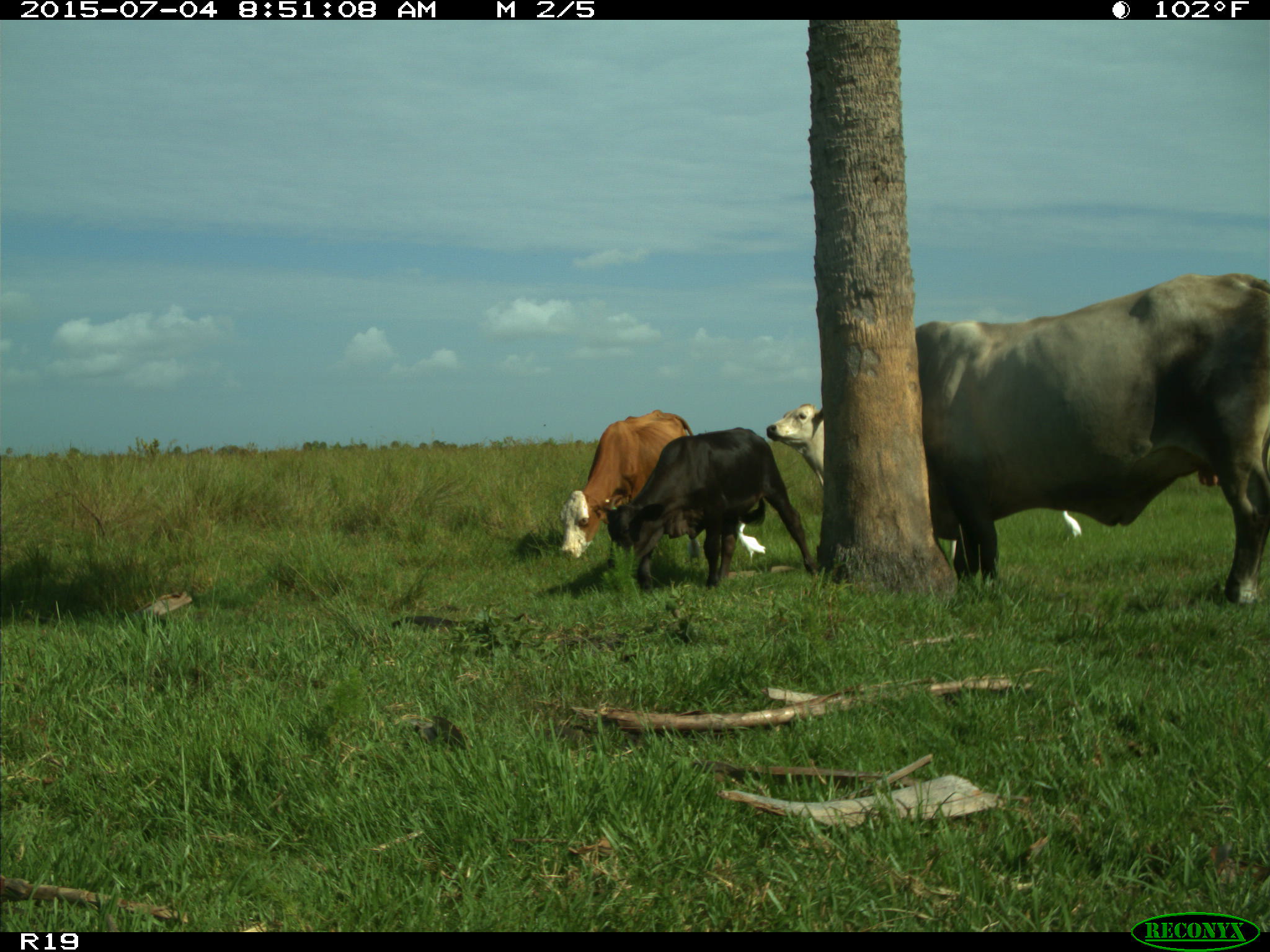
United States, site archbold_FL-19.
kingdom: Animalia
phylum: Chordata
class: Mammalia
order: Artiodactyla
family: Bovidae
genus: Bos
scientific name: Bos taurus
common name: domestic cow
Bos taurus (domestic cow).